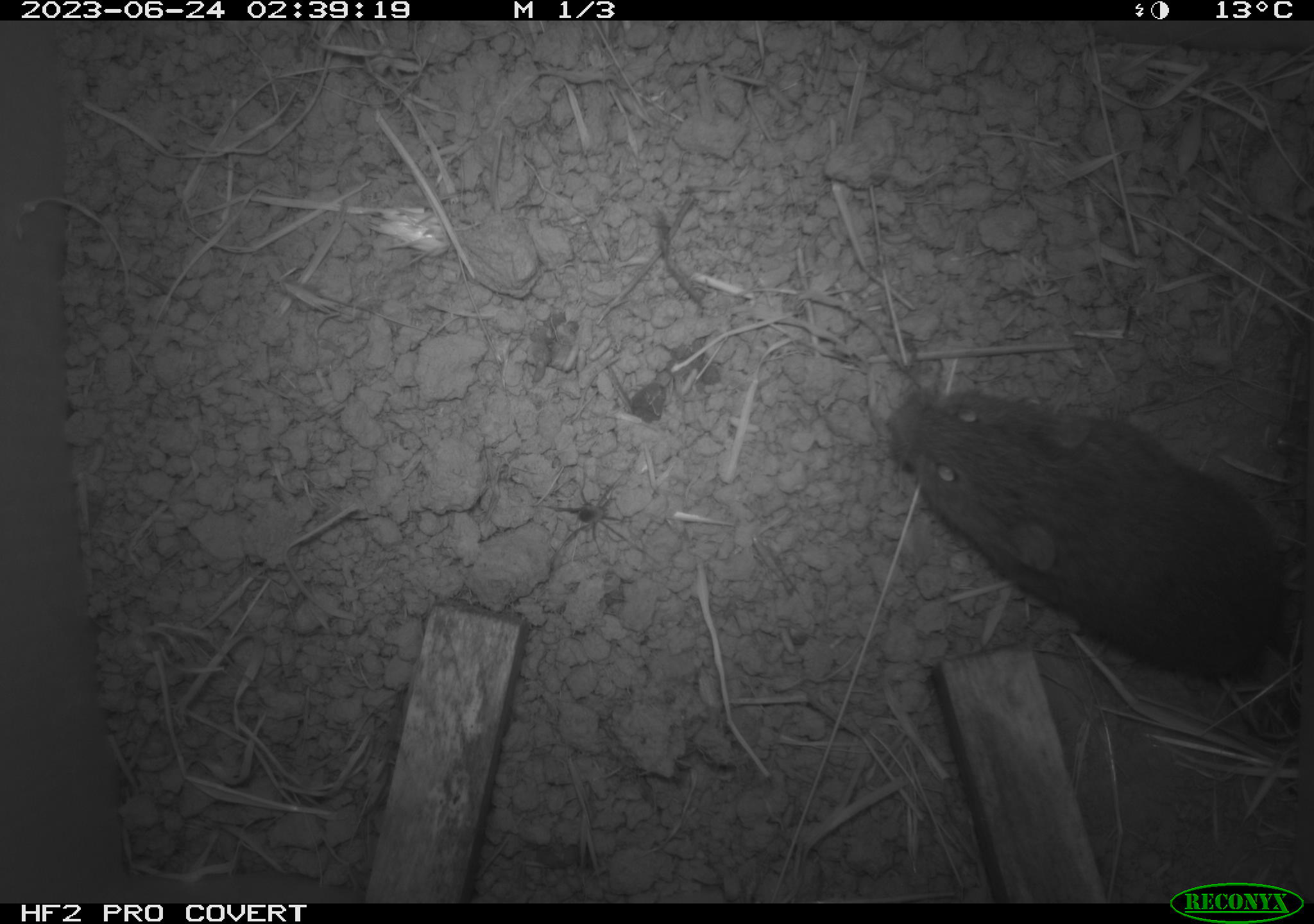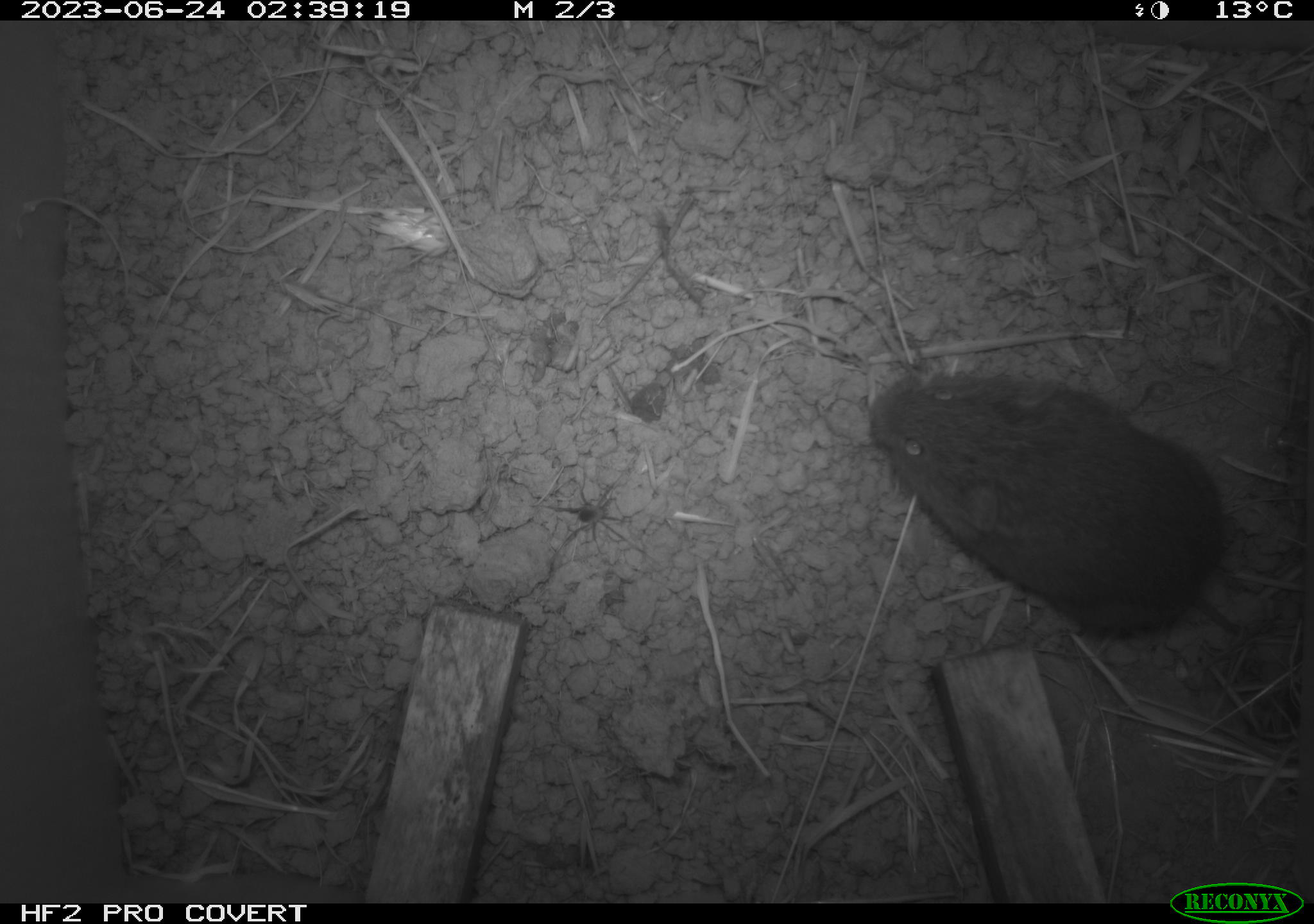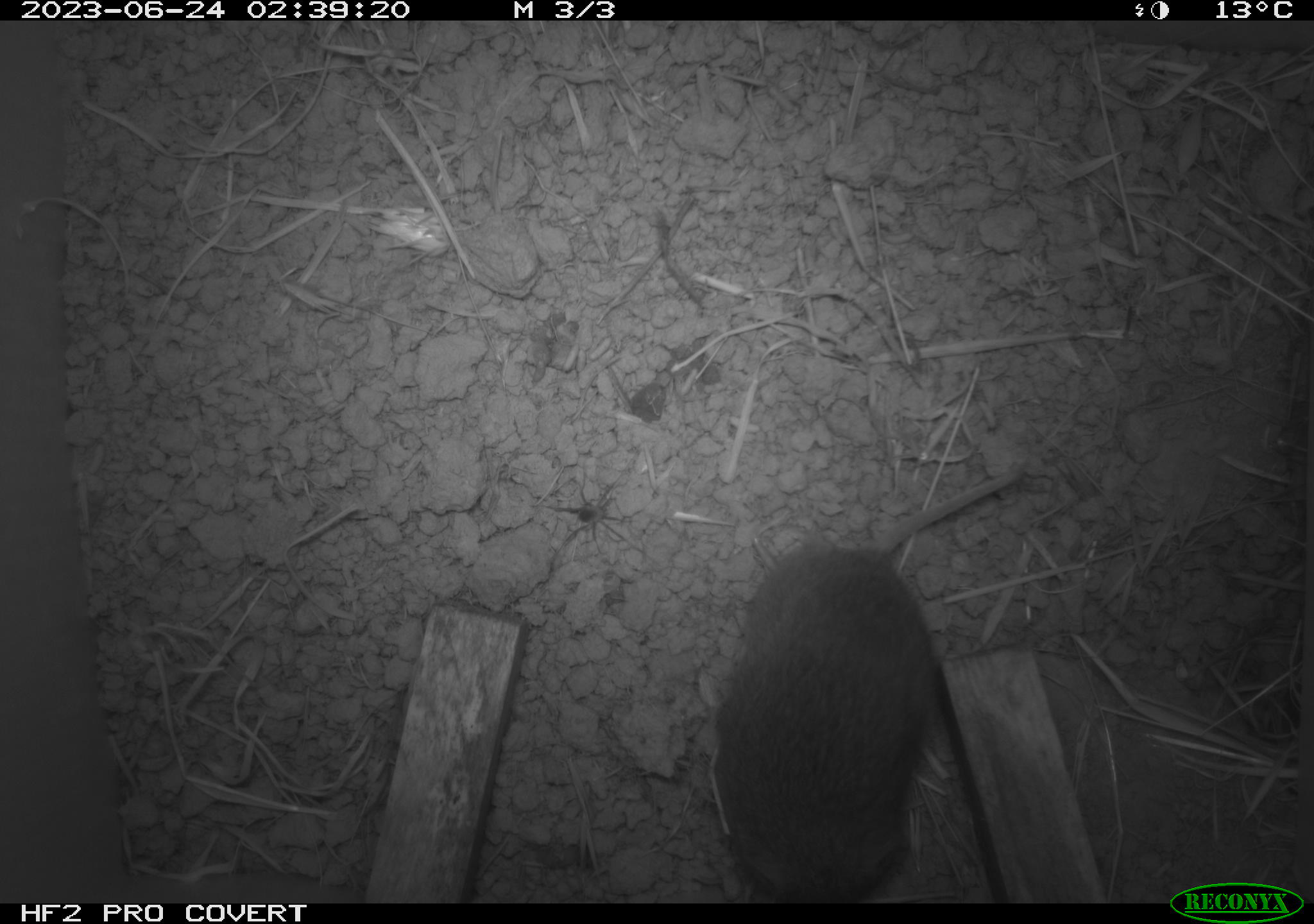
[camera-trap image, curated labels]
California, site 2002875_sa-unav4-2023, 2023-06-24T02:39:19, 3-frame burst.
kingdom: Animalia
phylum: Chordata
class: Mammalia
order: Rodentia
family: Cricetidae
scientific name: Arvicolinae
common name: voles, lemmings, and muskrats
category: arvicolinae subfamily